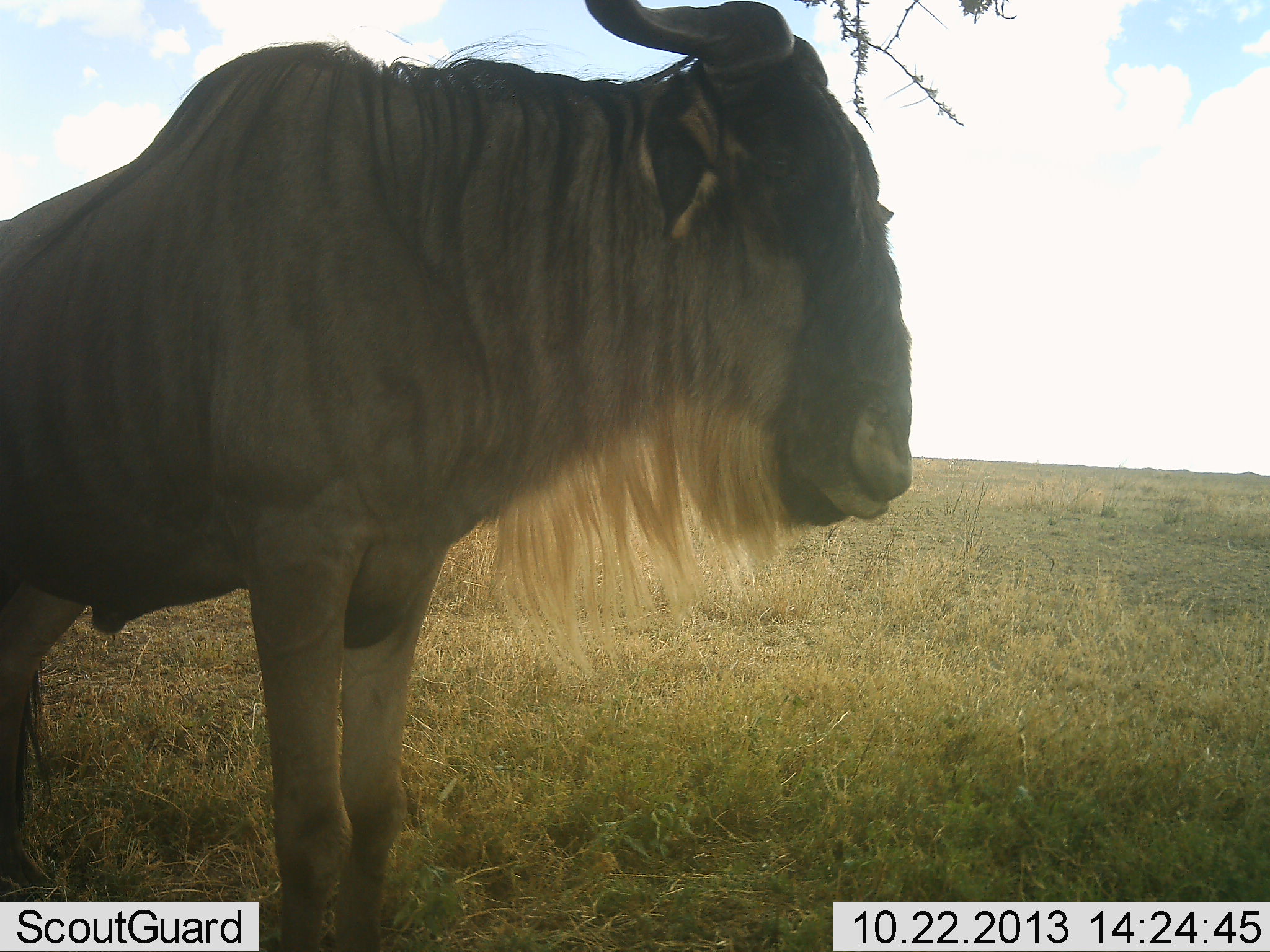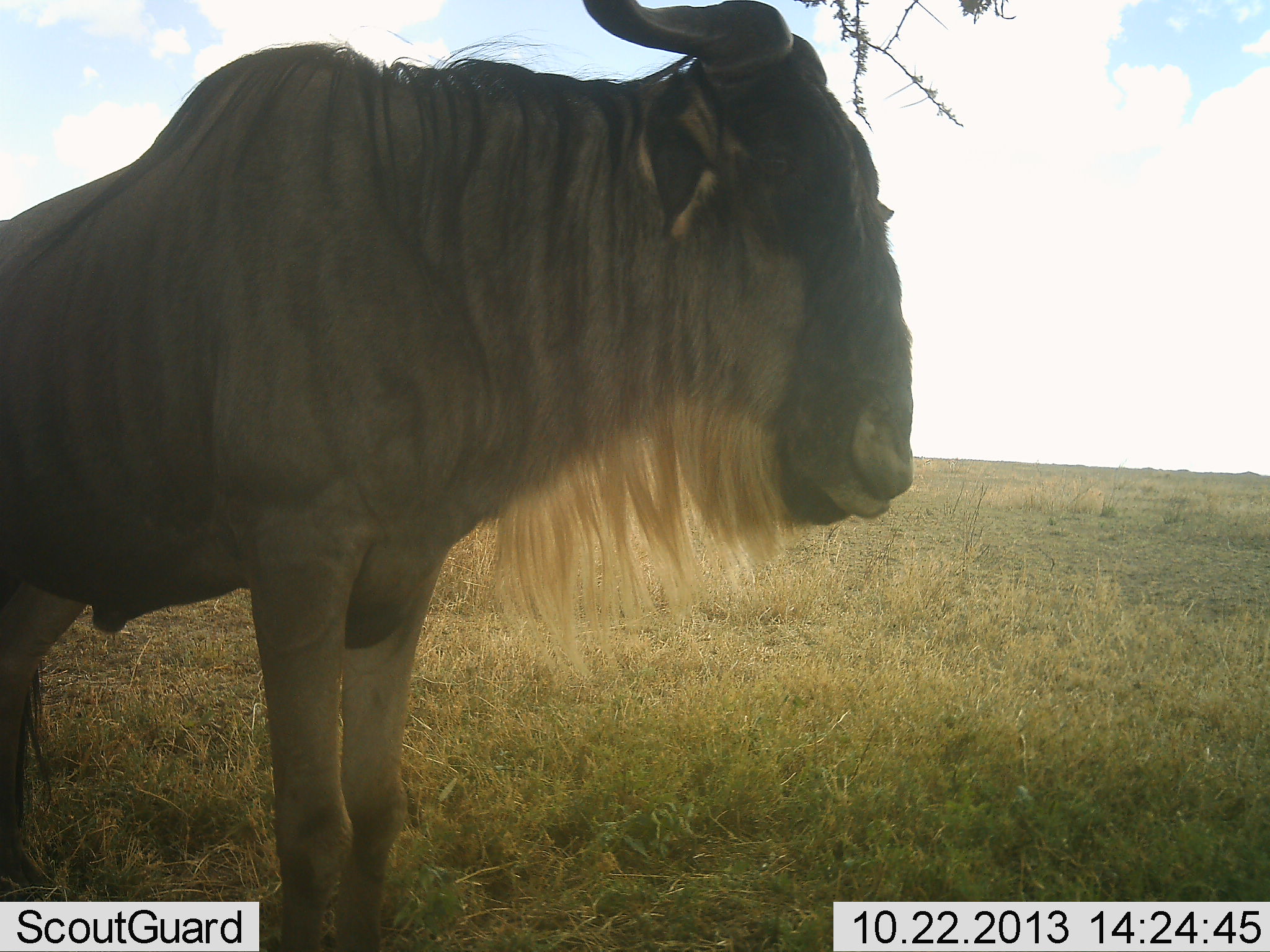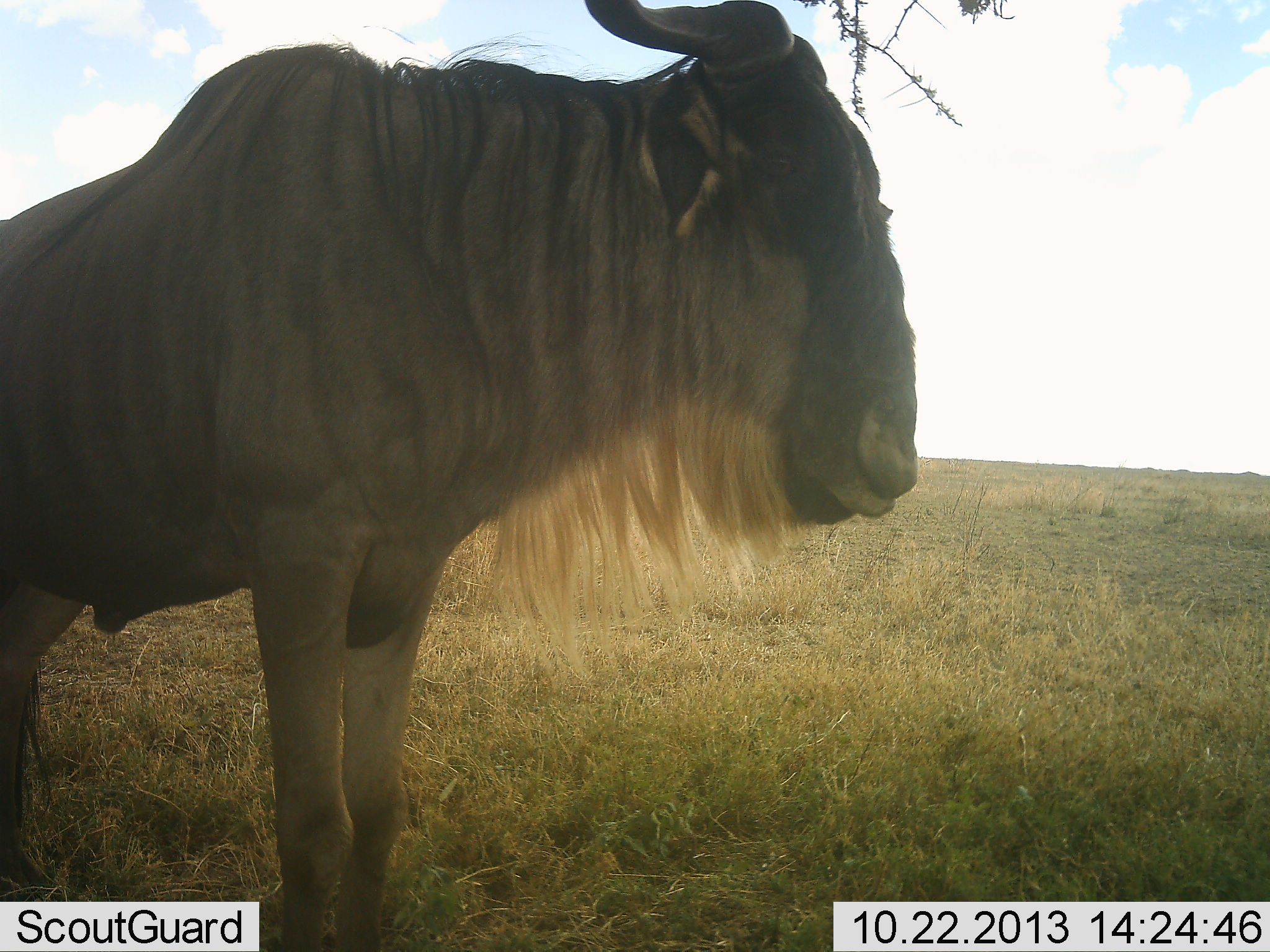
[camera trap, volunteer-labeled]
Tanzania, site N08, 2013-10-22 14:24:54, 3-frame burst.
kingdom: Animalia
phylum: Chordata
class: Mammalia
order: Artiodactyla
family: Bovidae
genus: Connochaetes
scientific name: Connochaetes taurinus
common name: blue wildebeest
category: wildebeest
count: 1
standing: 100%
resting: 0%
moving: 0%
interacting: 0%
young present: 0%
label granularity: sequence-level